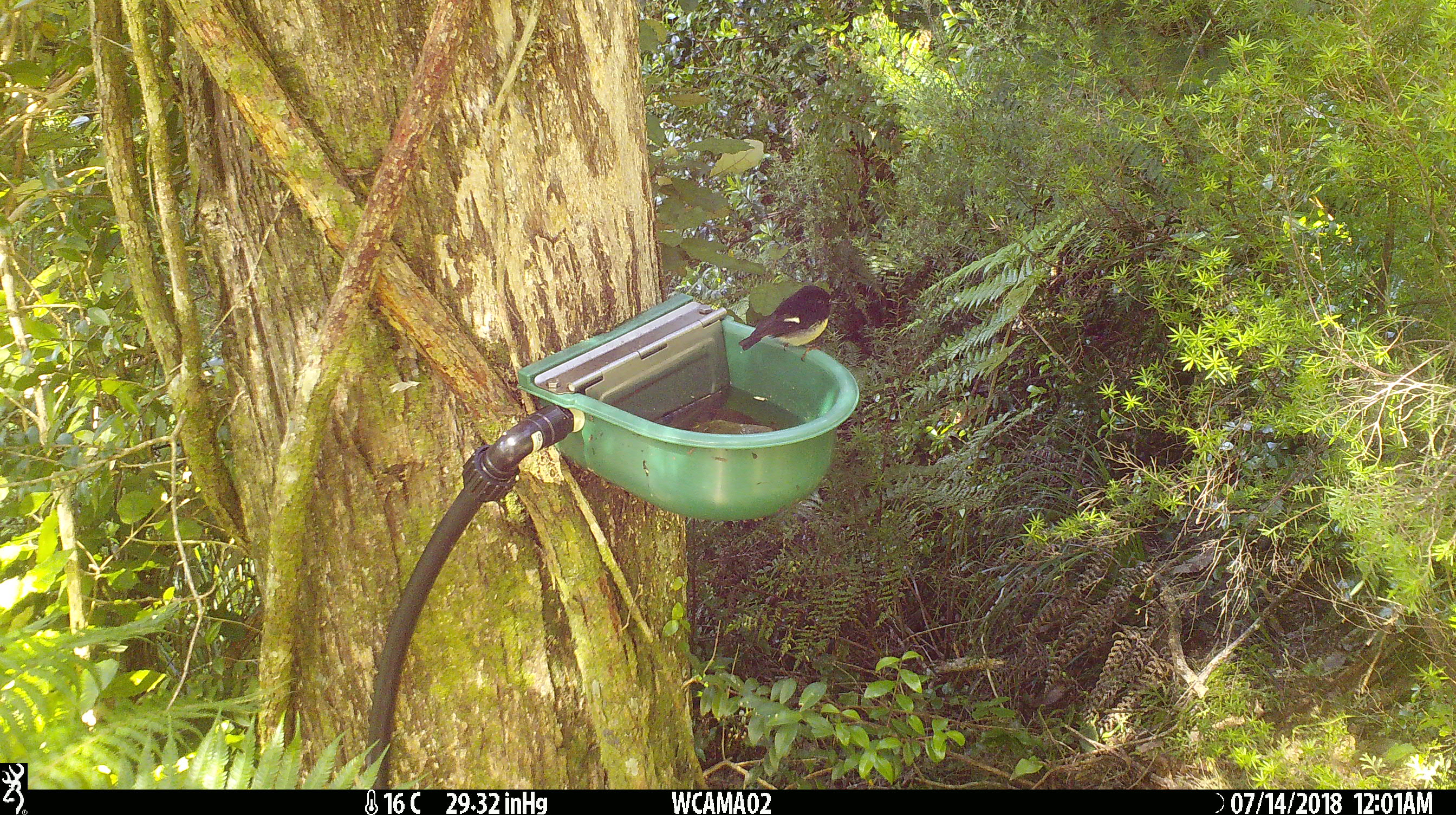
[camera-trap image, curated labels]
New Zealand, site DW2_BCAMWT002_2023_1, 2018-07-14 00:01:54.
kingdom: Animalia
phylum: Chordata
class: Aves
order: Passeriformes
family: Petroicidae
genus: Petroica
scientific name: Petroica macrocephala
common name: tomtit